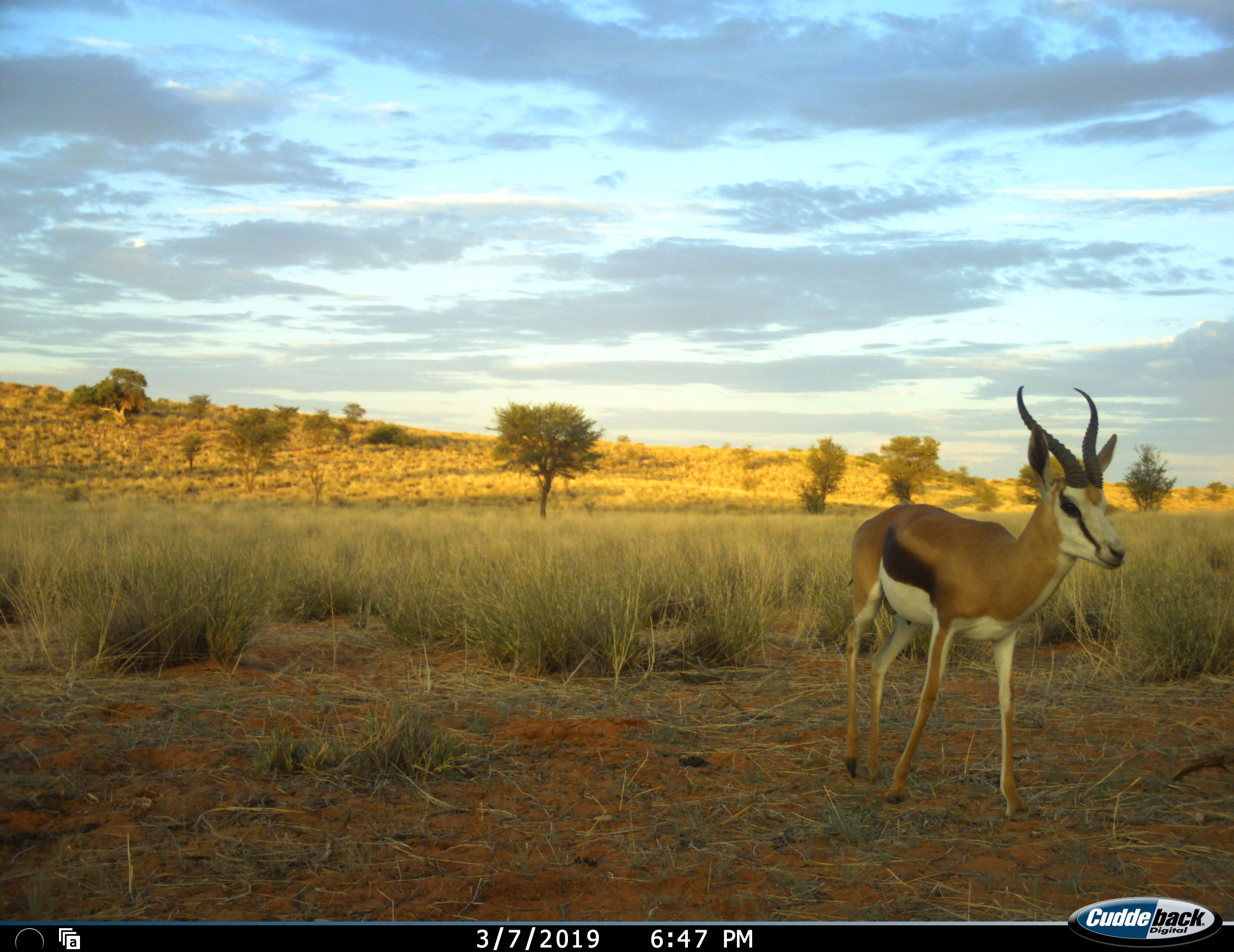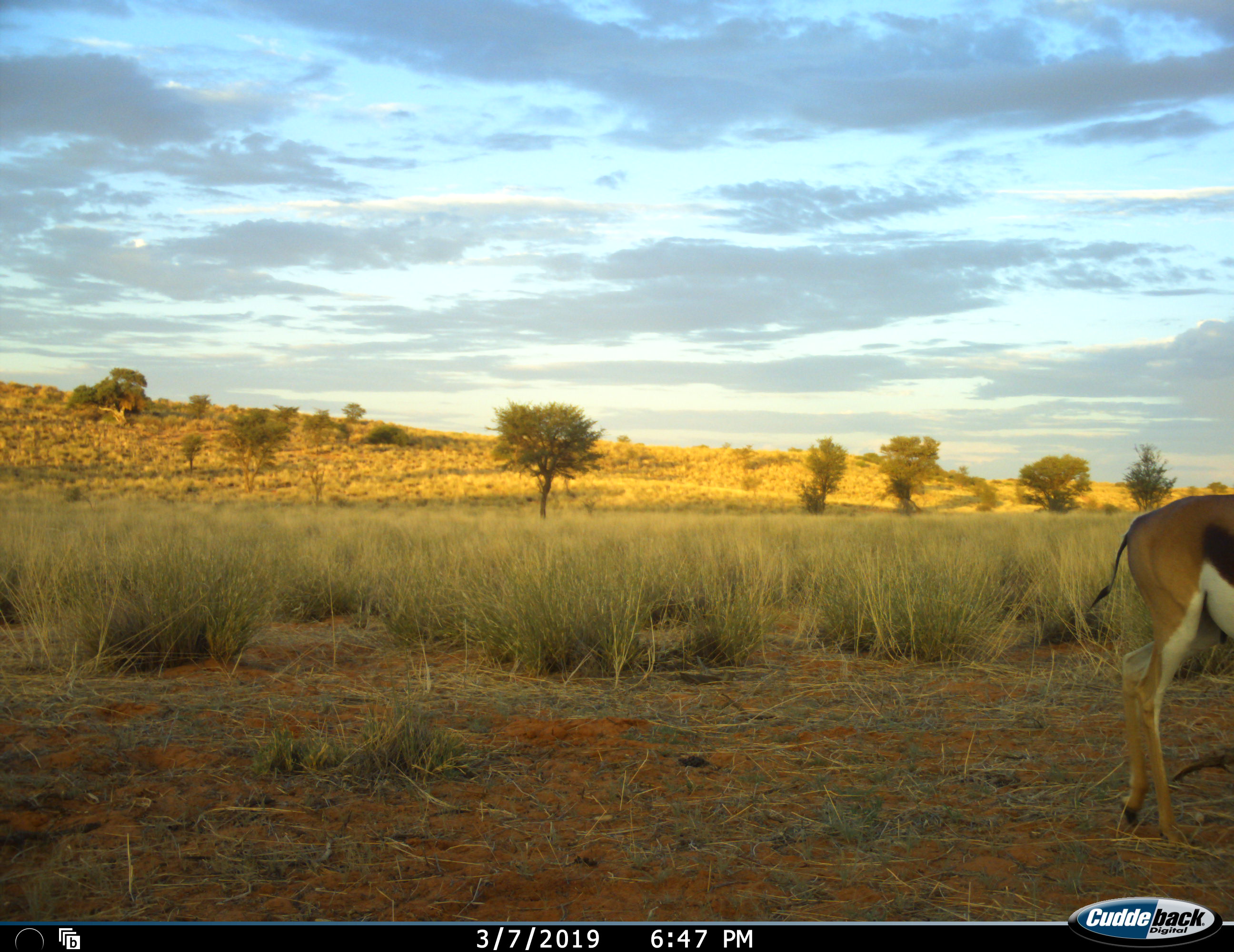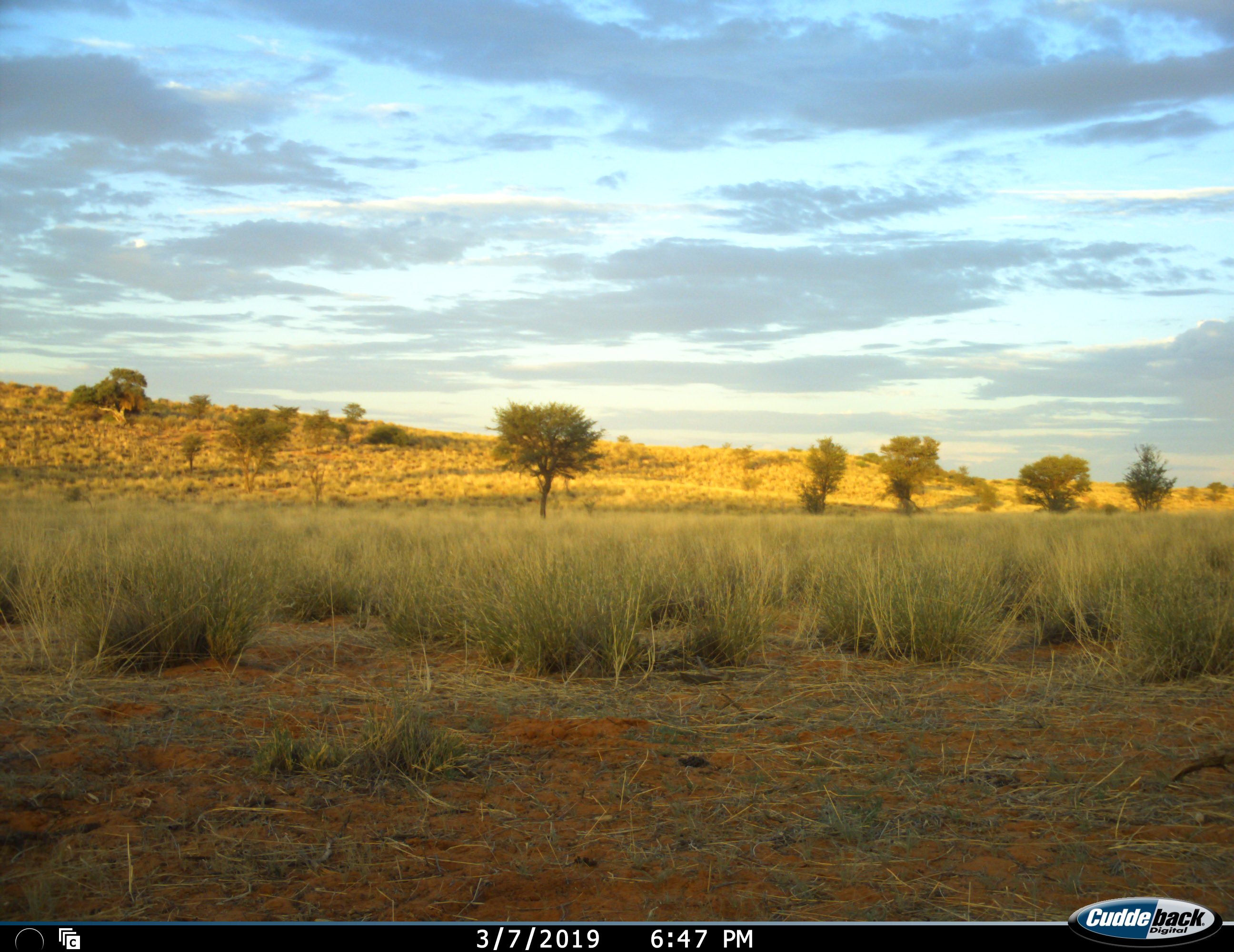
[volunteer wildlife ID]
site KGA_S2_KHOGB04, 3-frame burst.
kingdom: Animalia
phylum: Chordata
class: Mammalia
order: Artiodactyla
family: Bovidae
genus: Antidorcas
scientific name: Antidorcas marsupialis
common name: springbok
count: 1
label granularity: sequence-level